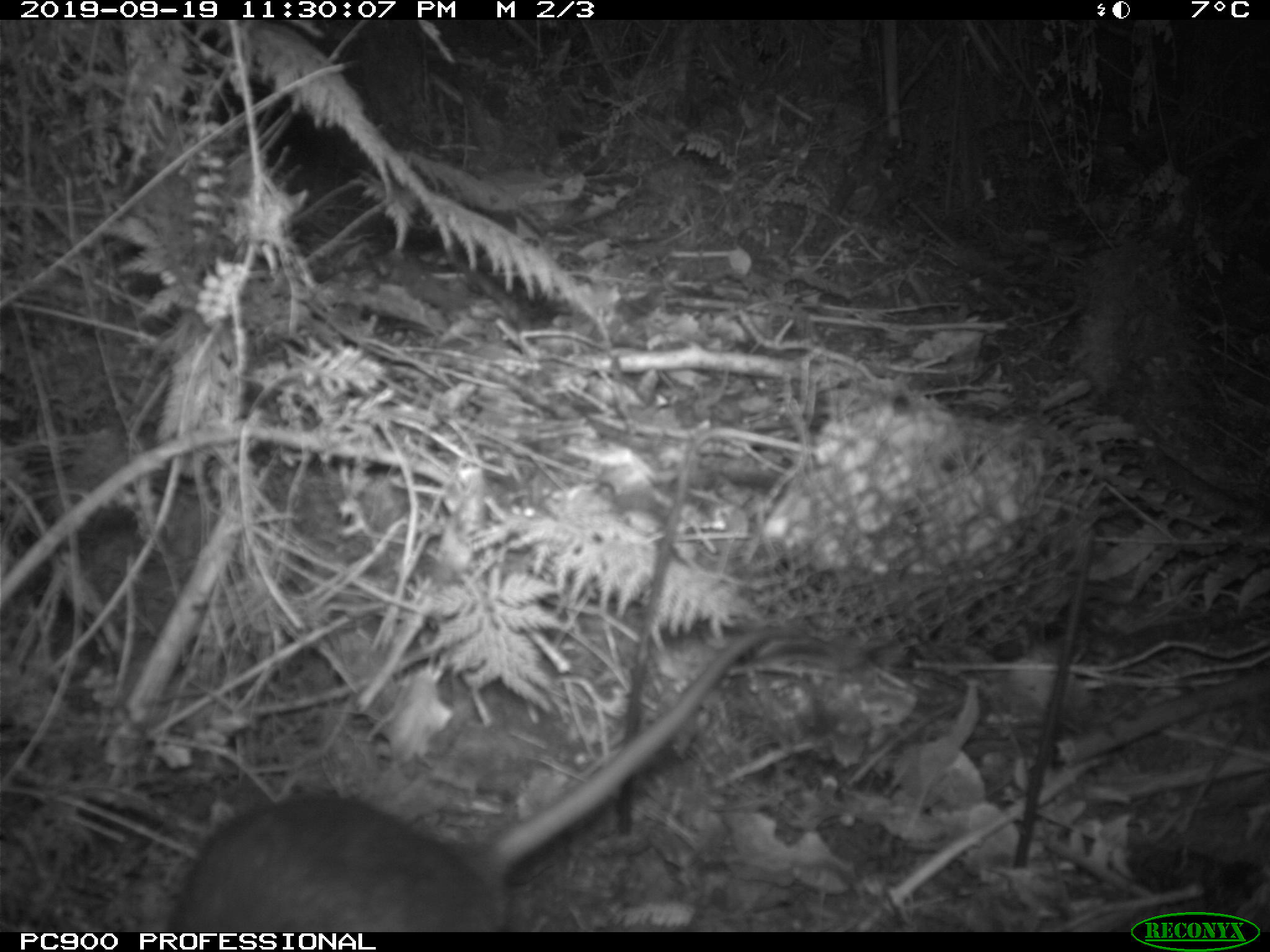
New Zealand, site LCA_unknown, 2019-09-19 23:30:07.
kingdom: Animalia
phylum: Chordata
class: Mammalia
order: Rodentia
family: Muridae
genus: Rattus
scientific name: Rattus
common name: rat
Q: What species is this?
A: Rat (Rattus).